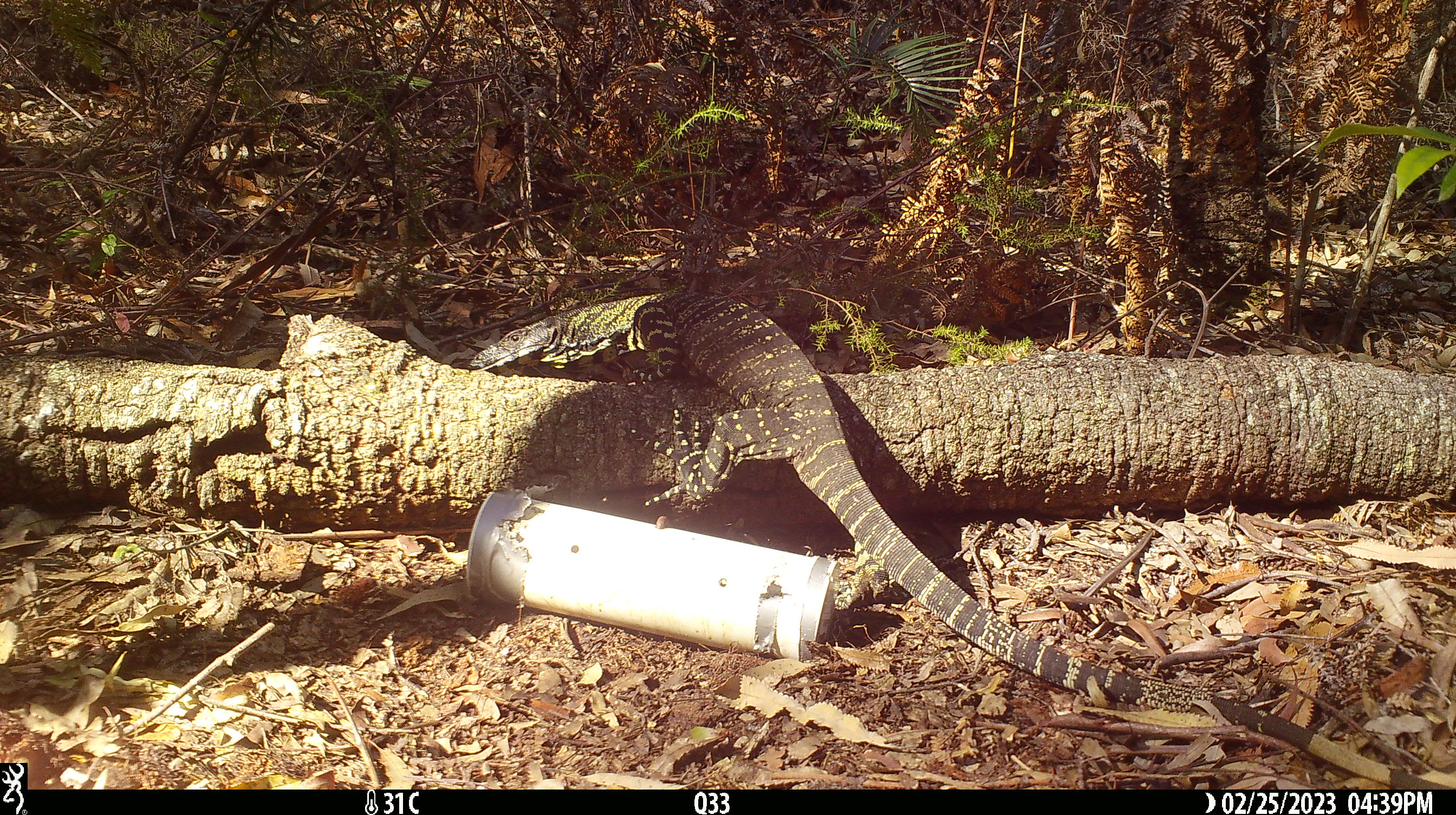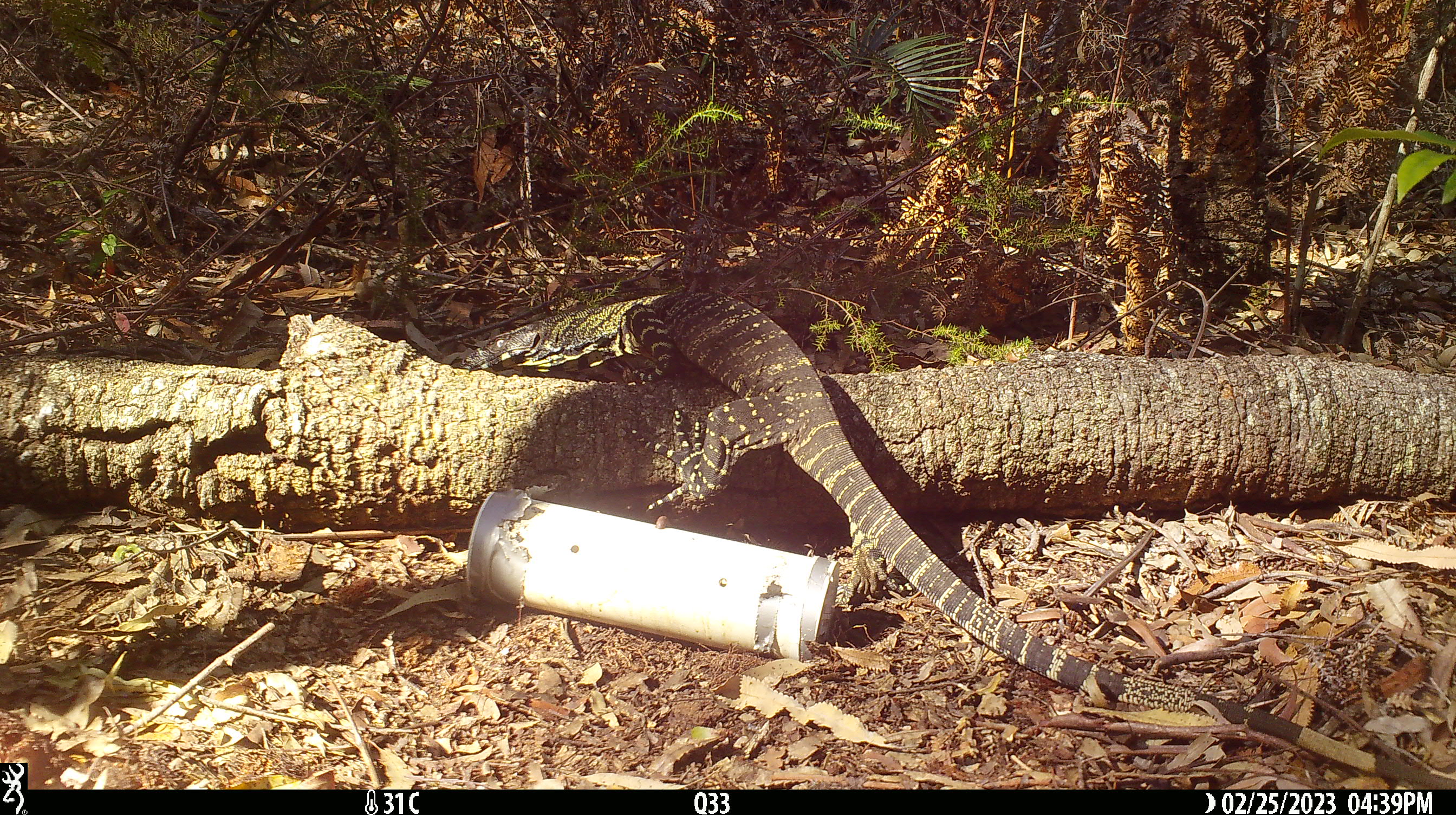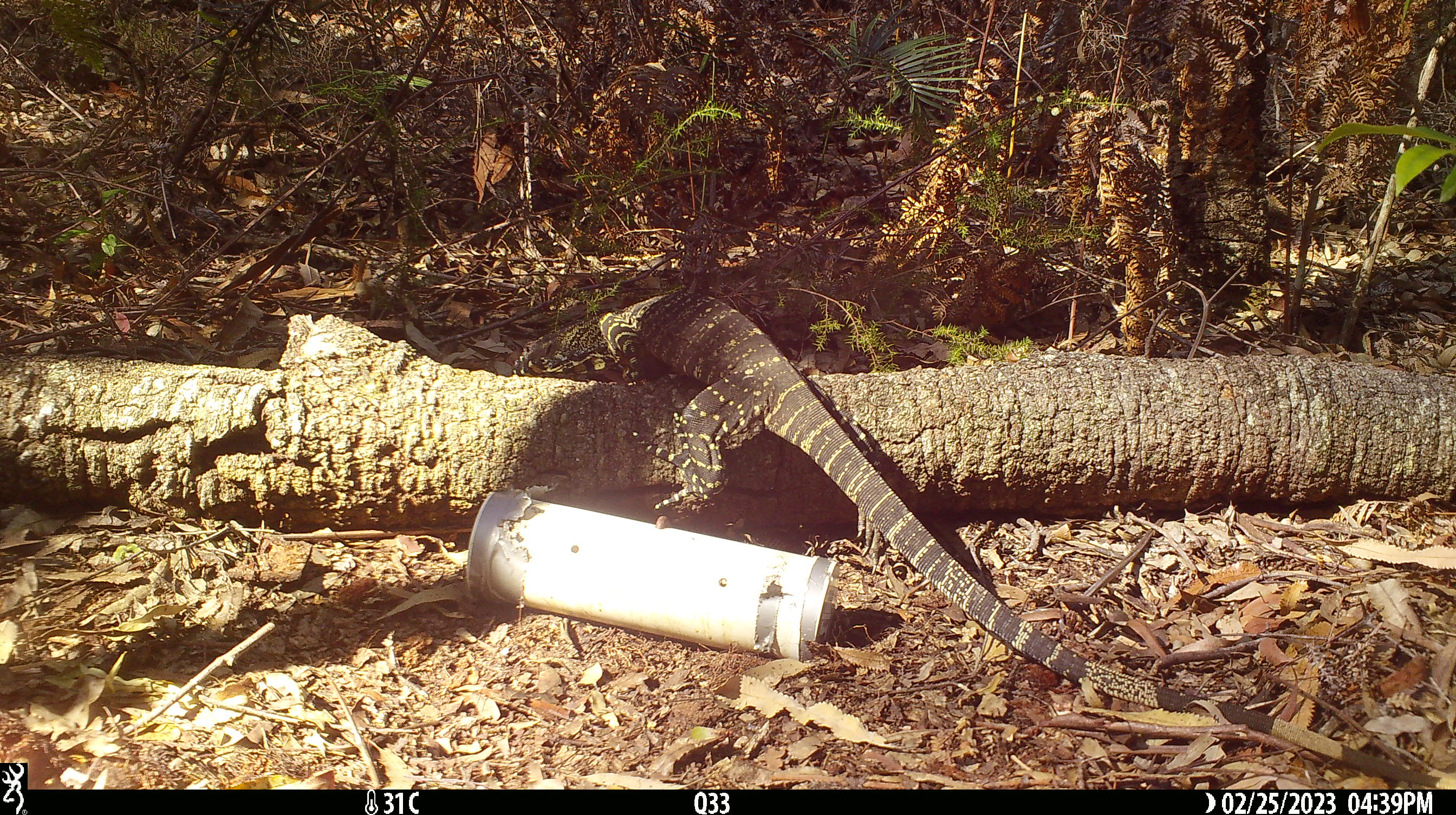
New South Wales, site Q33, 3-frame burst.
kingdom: Animalia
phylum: Chordata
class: Reptilia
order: Squamata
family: Varanidae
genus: Varanus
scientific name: Varanus varius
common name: lace monitor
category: goanna